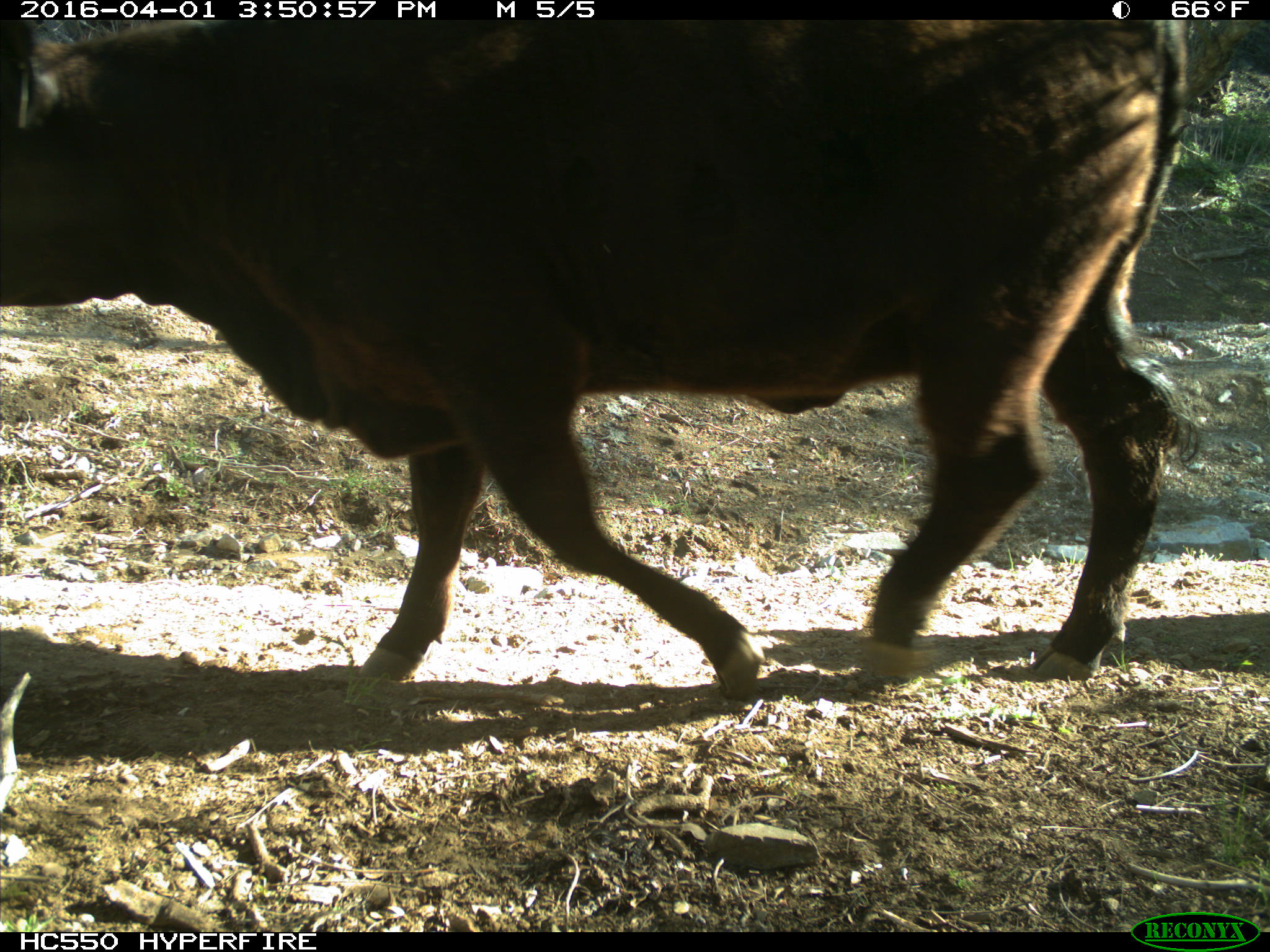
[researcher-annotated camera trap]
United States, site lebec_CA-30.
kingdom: Animalia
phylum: Chordata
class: Mammalia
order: Artiodactyla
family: Bovidae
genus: Bos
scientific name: Bos taurus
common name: domestic cow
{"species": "Bos taurus (domestic cow)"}